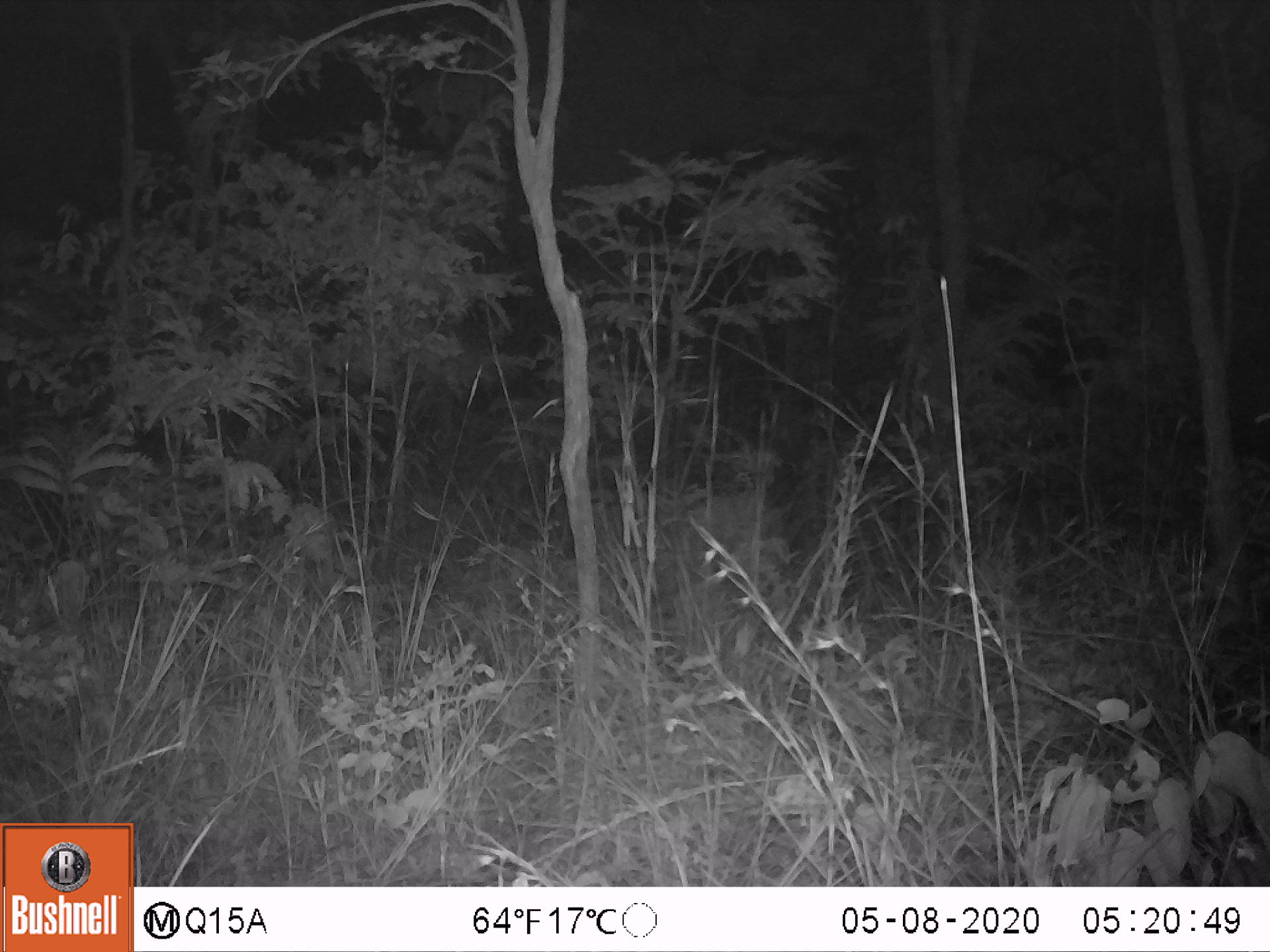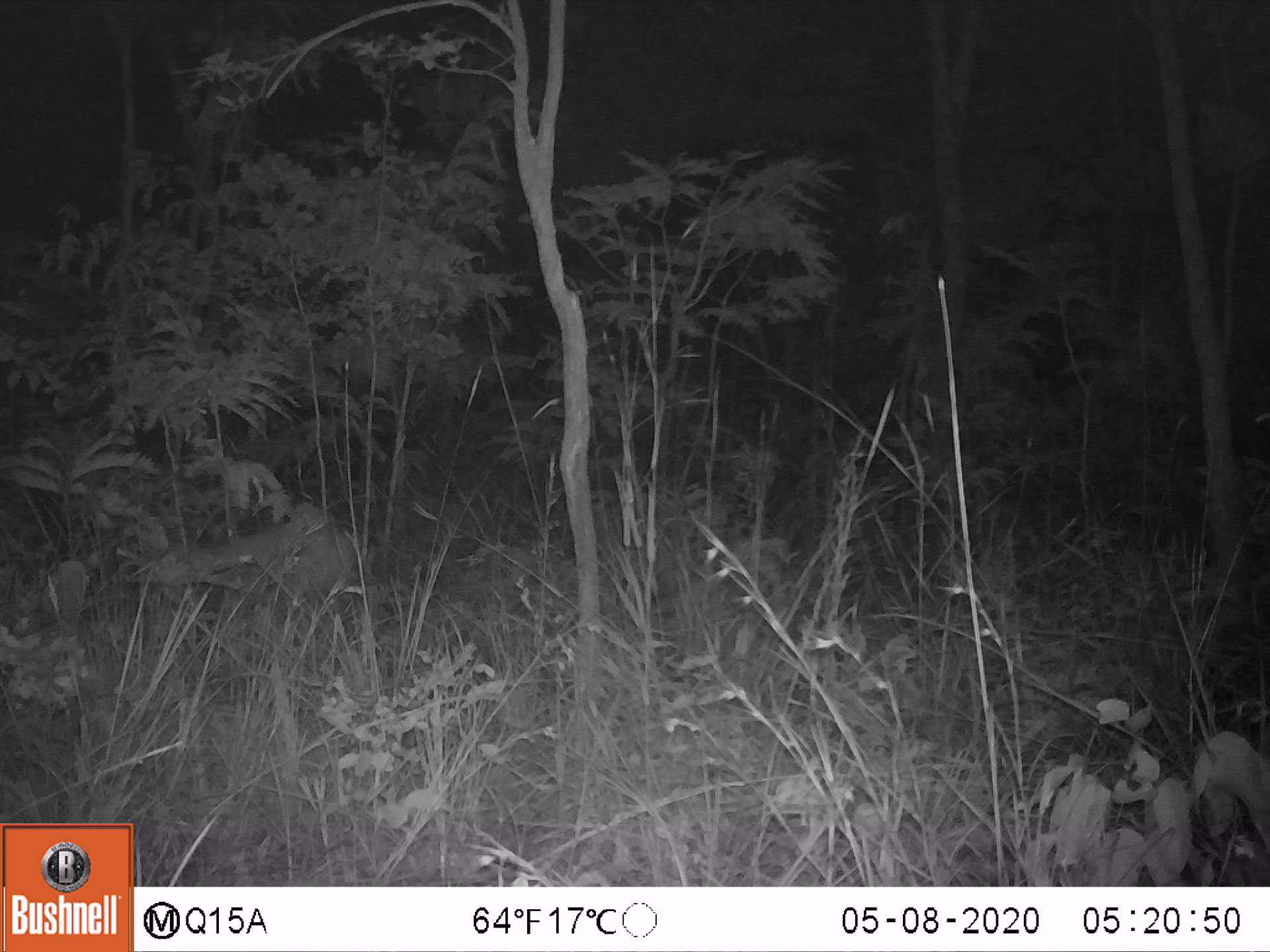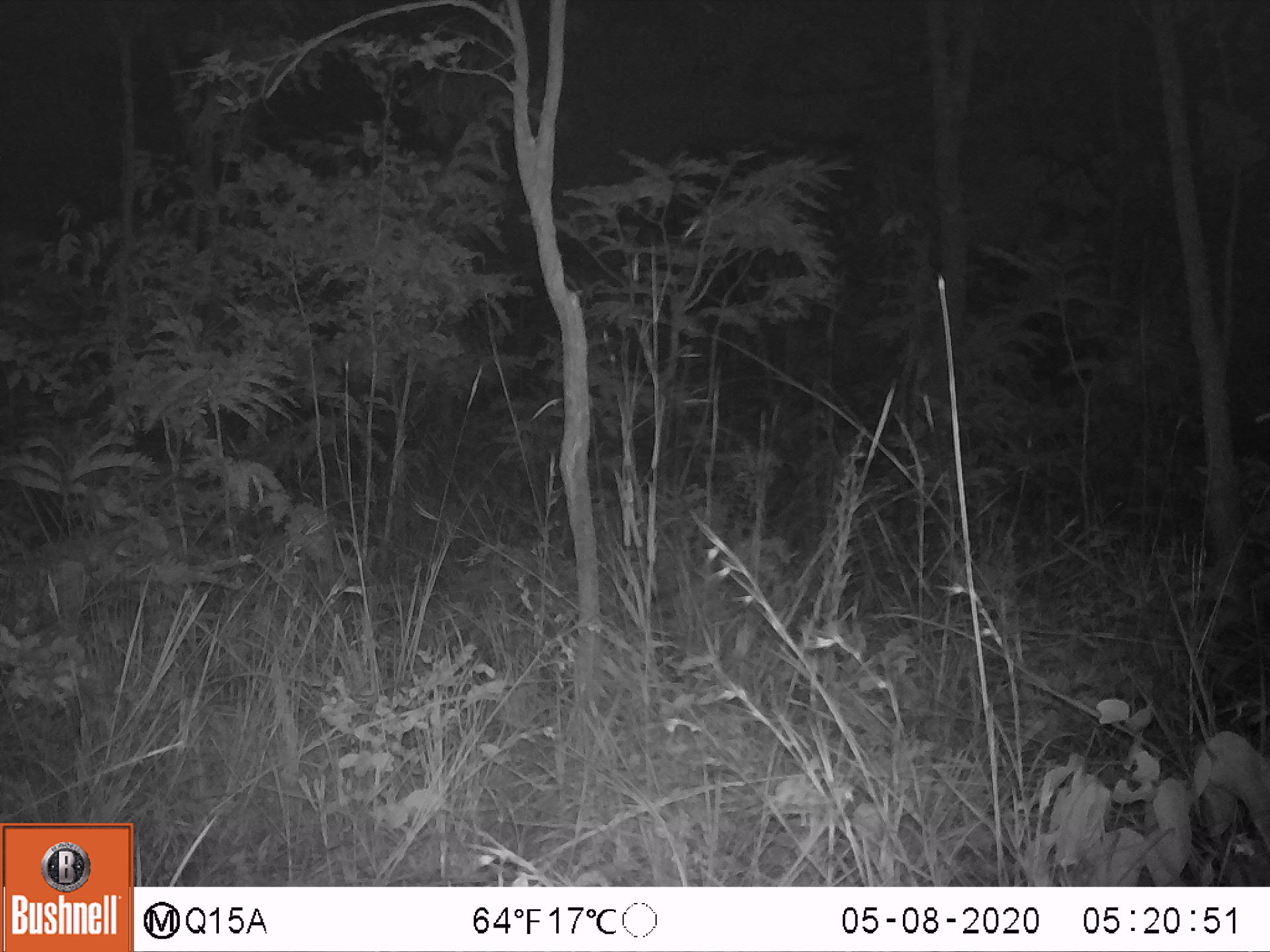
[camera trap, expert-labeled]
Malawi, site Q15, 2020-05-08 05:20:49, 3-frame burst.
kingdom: Animalia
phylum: Chordata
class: Mammalia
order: Artiodactyla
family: Bovidae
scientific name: Antilopinae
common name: small antelope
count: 1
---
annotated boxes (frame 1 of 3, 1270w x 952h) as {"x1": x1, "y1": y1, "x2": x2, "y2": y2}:
small antelope: {"x1": 571, "y1": 450, "x2": 807, "y2": 642}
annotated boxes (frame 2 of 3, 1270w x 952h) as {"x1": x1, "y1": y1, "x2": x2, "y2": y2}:
small antelope: {"x1": 117, "y1": 473, "x2": 388, "y2": 675}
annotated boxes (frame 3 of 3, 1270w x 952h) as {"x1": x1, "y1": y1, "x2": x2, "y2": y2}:
small antelope: {"x1": 0, "y1": 490, "x2": 264, "y2": 677}